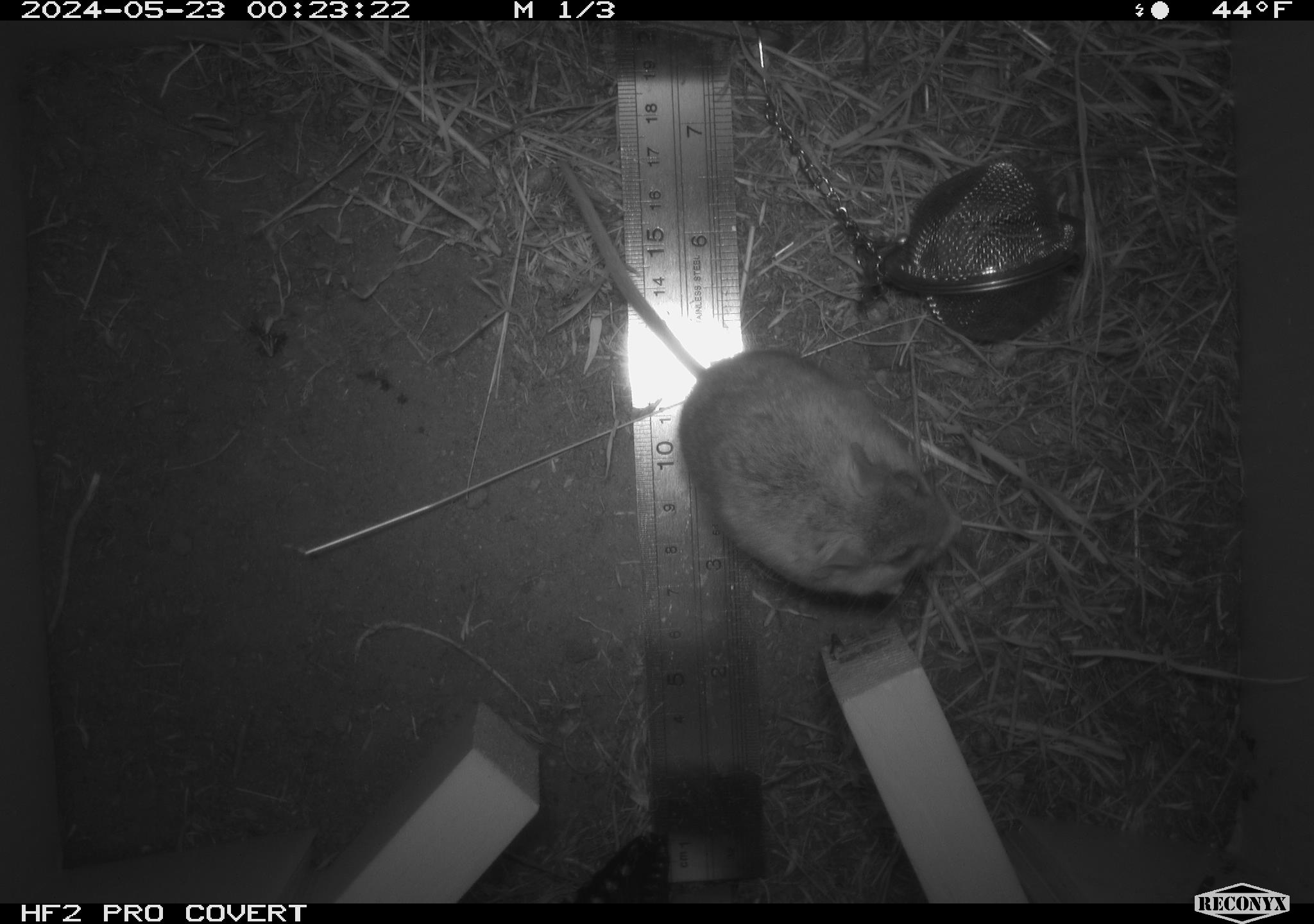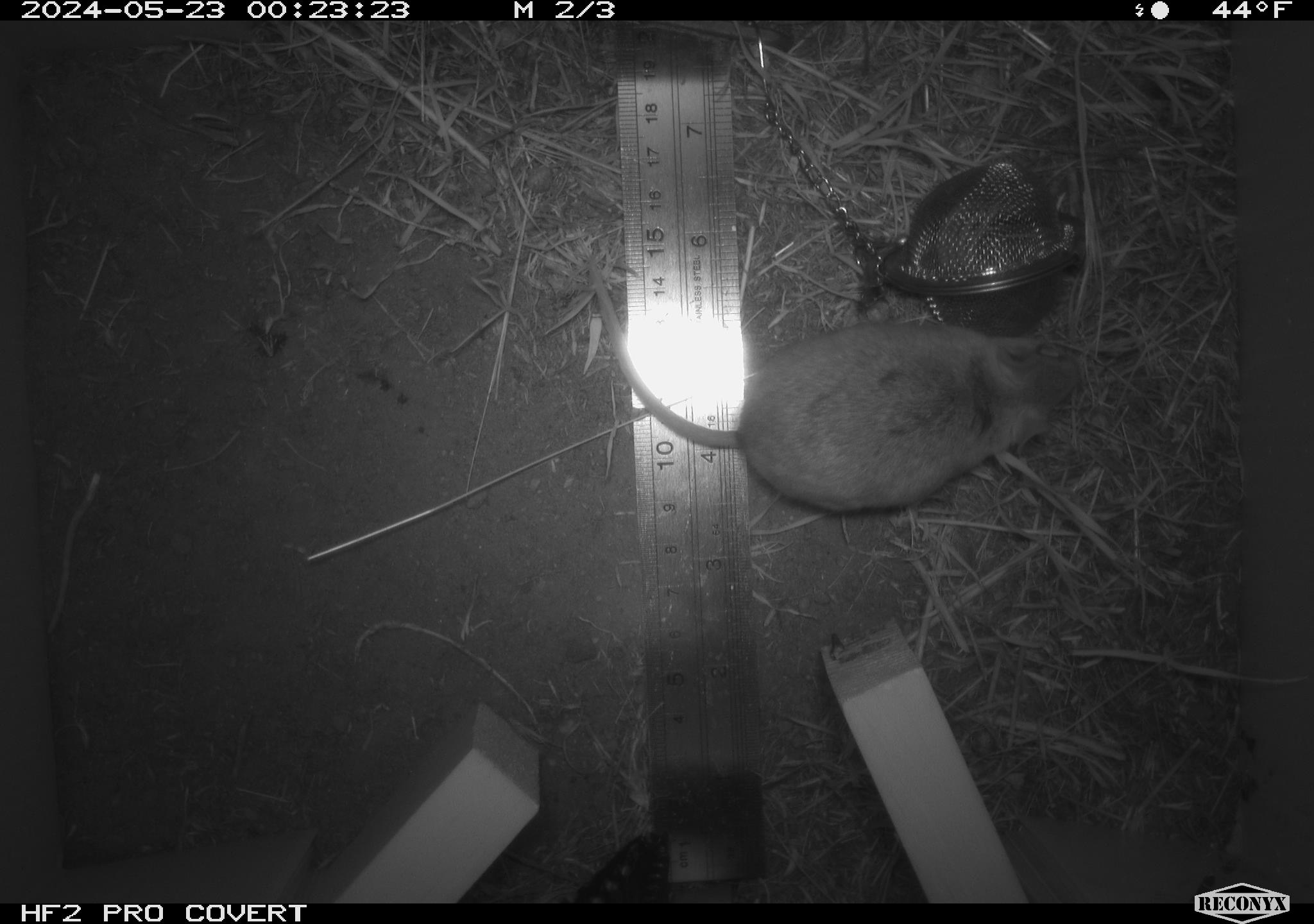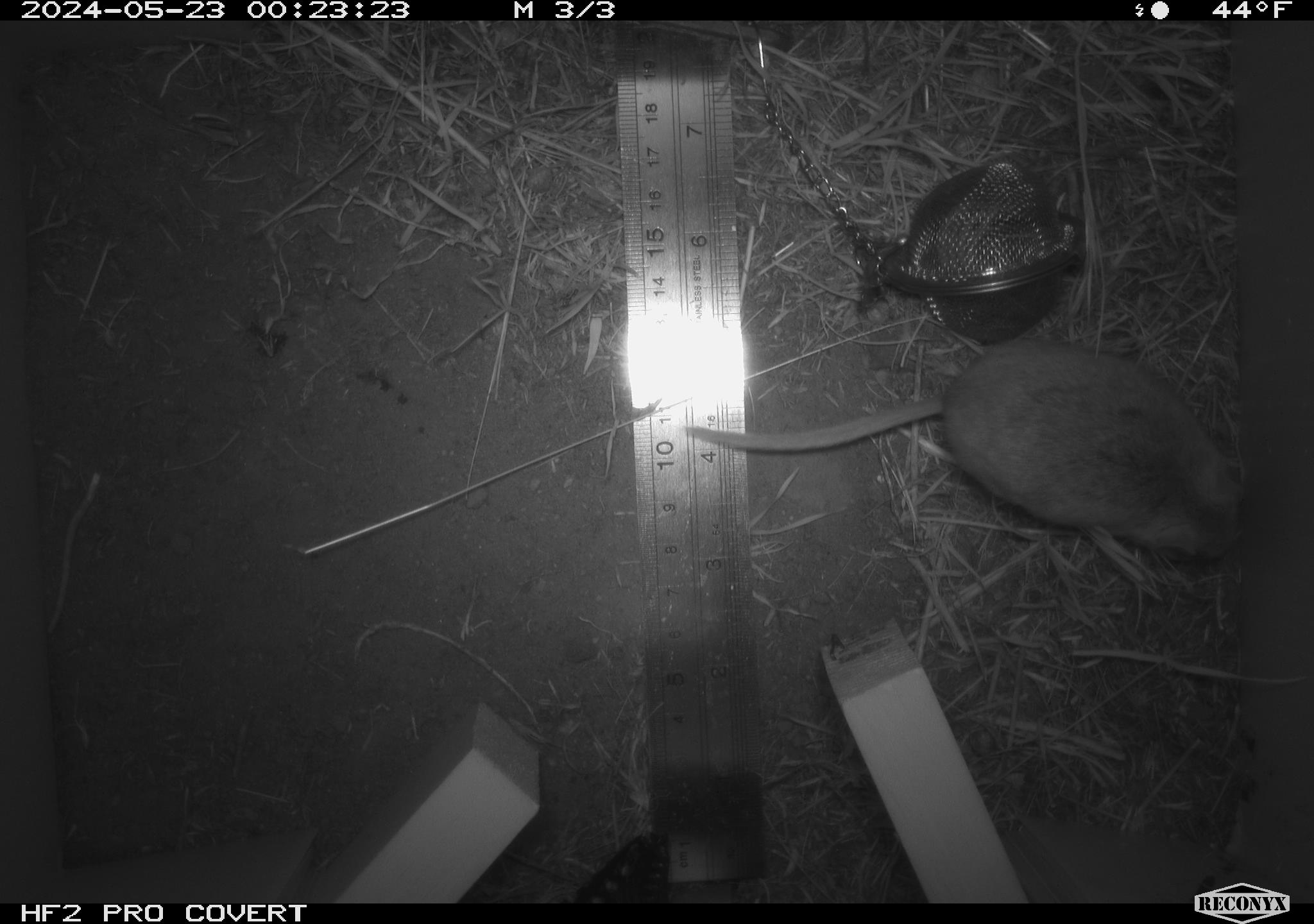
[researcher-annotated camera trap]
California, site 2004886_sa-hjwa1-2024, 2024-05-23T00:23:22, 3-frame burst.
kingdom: Animalia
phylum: Chordata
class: Mammalia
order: Rodentia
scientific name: Rodentia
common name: rodent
Rodent (Rodentia).